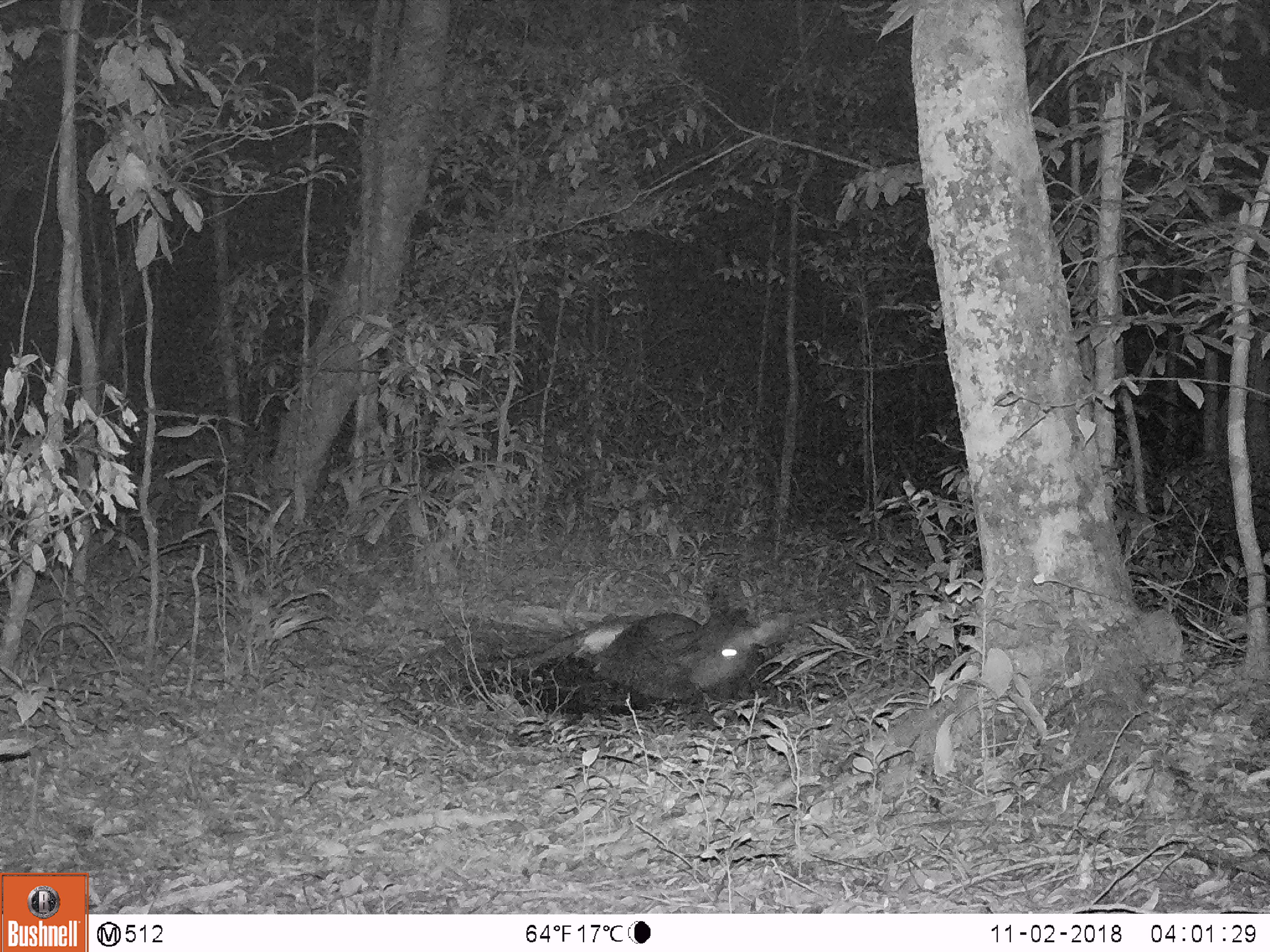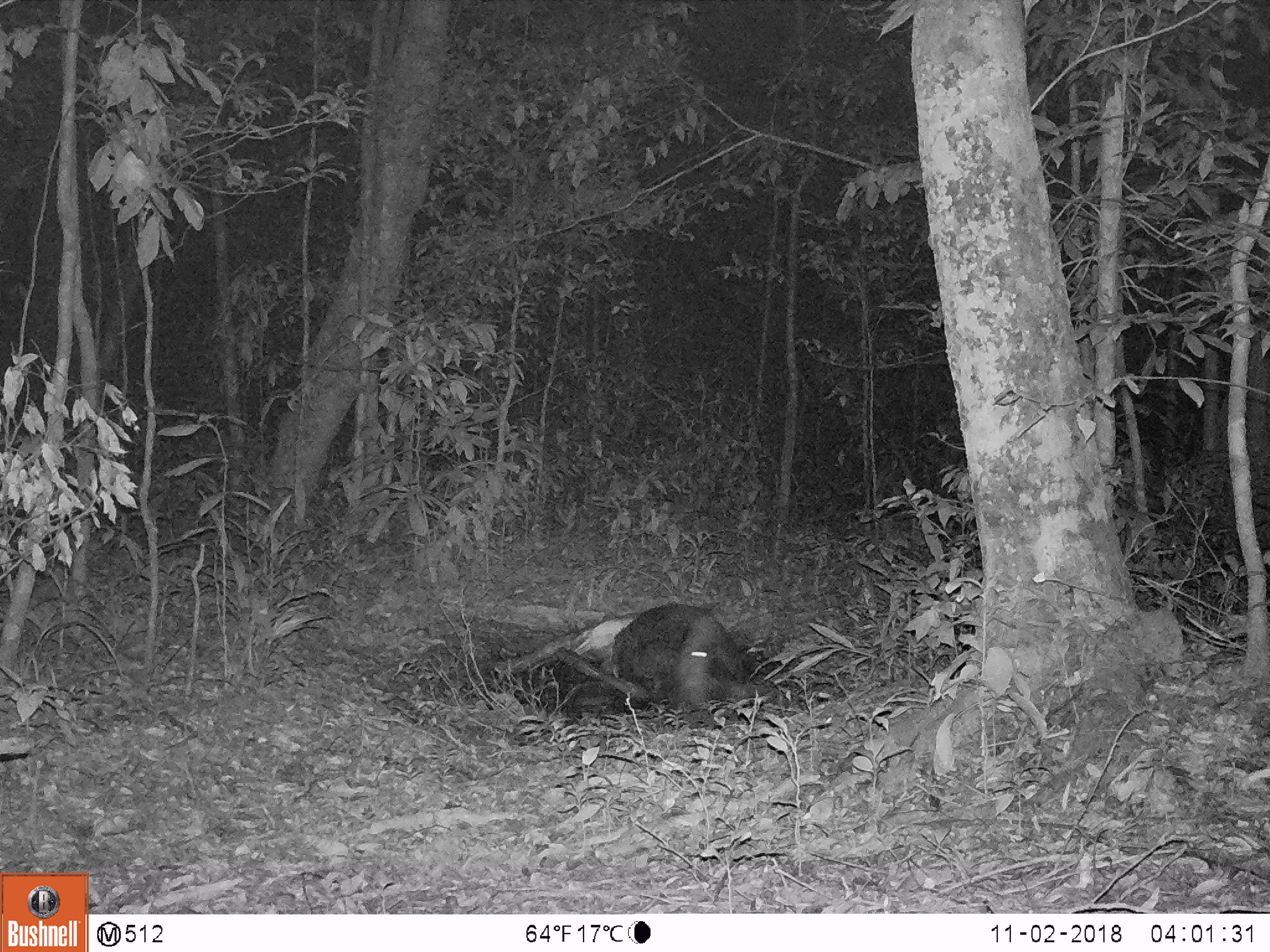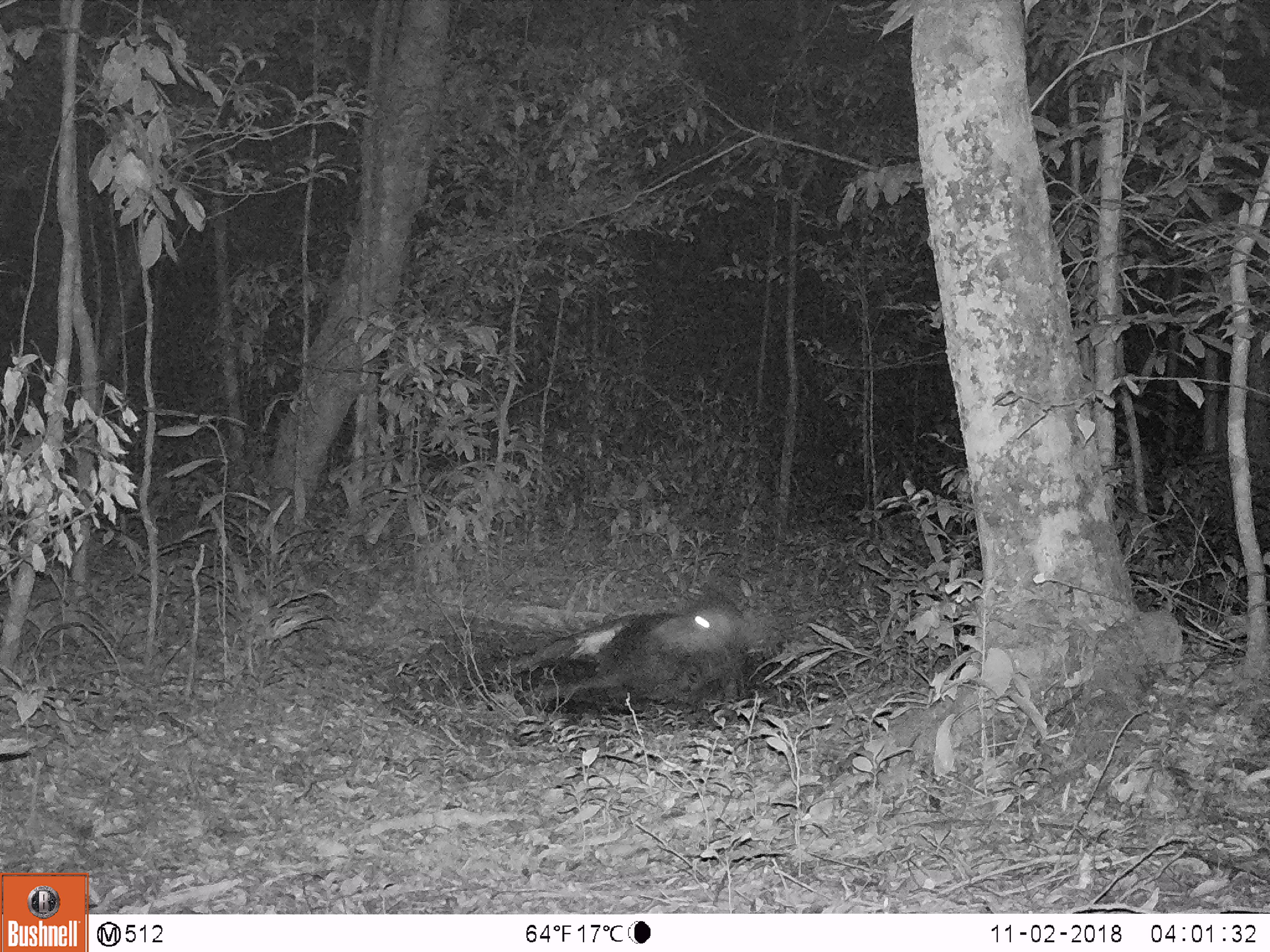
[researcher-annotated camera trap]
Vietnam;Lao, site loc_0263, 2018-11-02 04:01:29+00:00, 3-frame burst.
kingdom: Animalia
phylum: Chordata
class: Mammalia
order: Artiodactyla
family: Cervidae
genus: Rusa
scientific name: Rusa unicolor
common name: sambar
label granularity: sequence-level